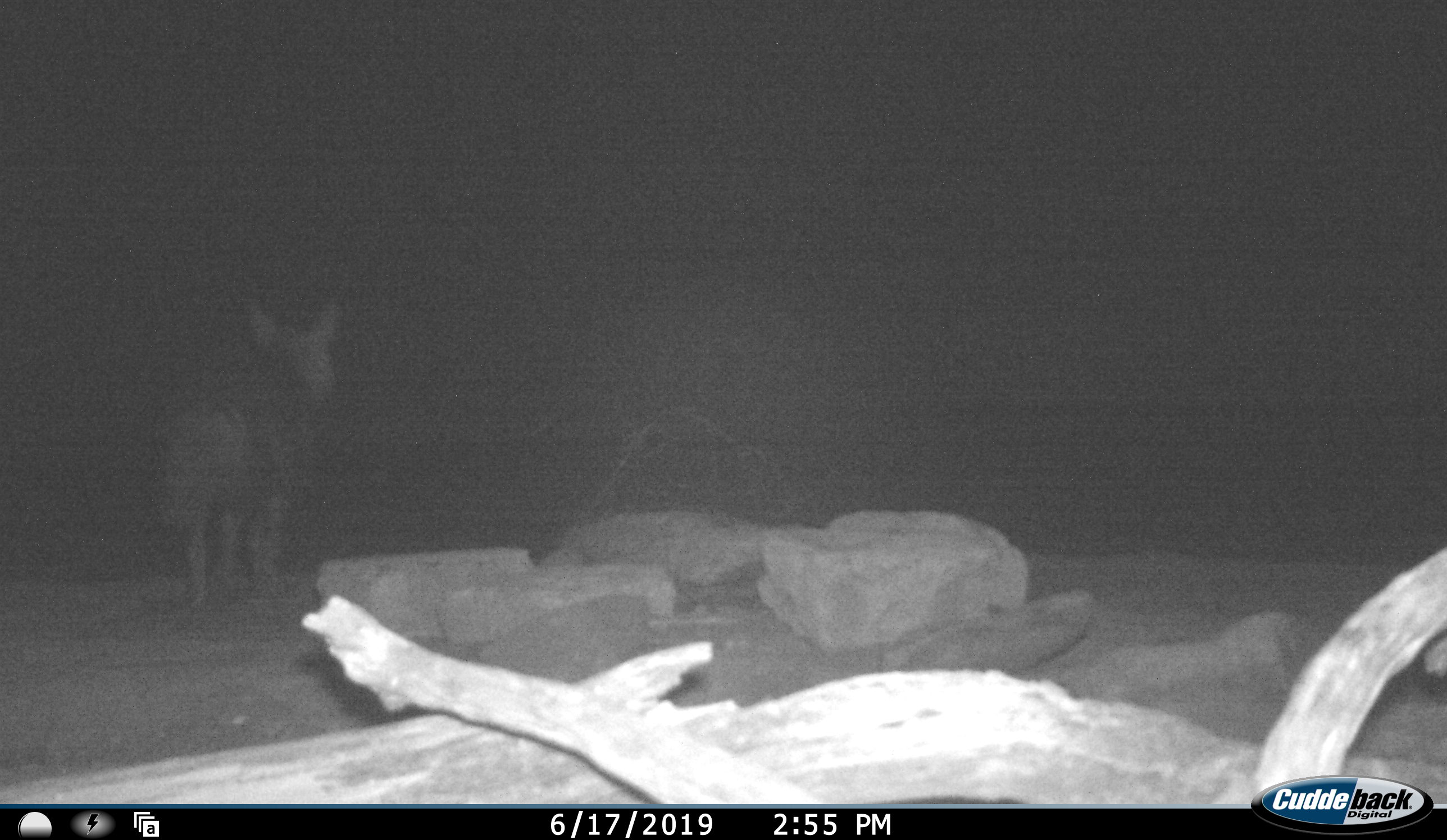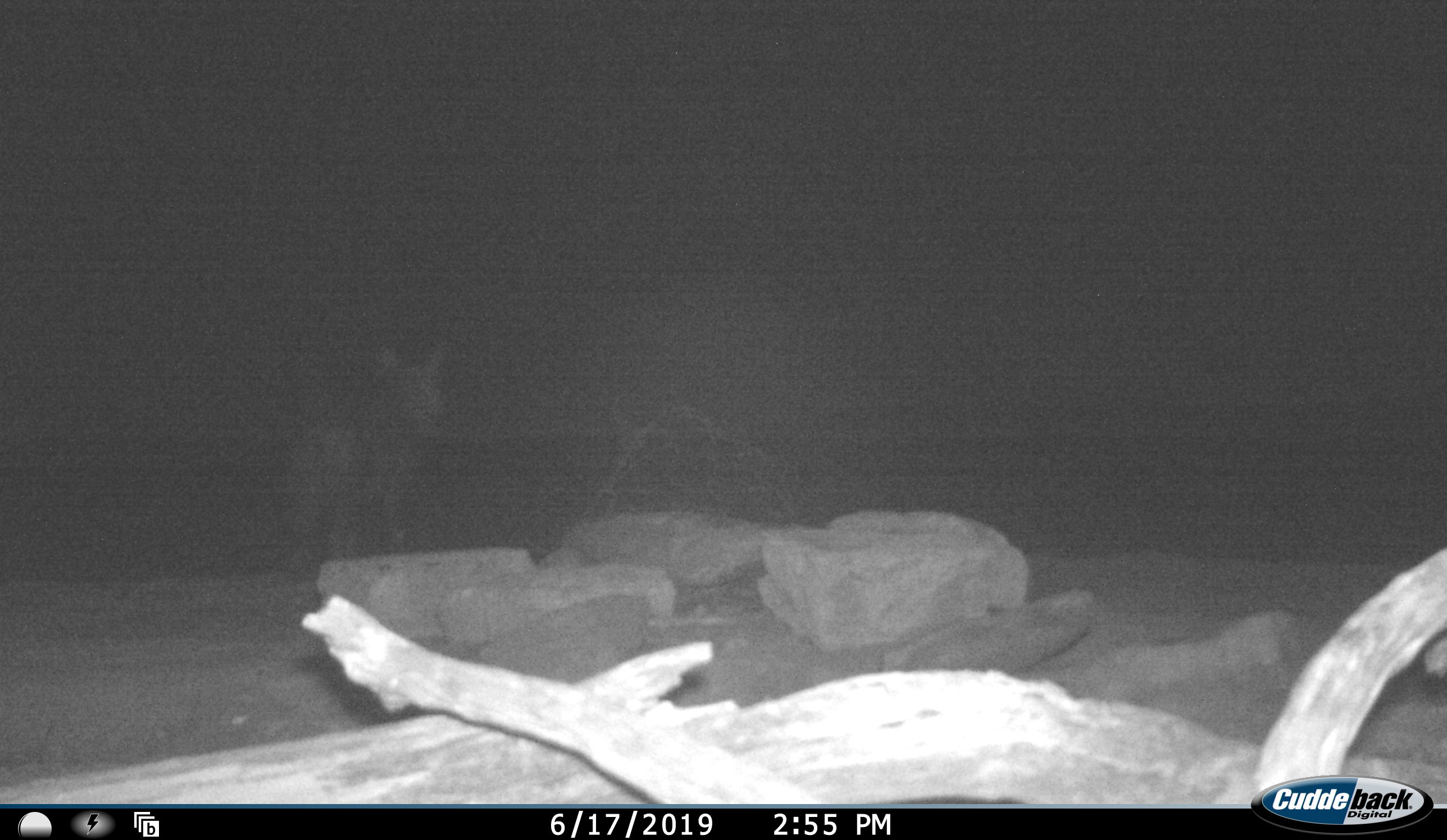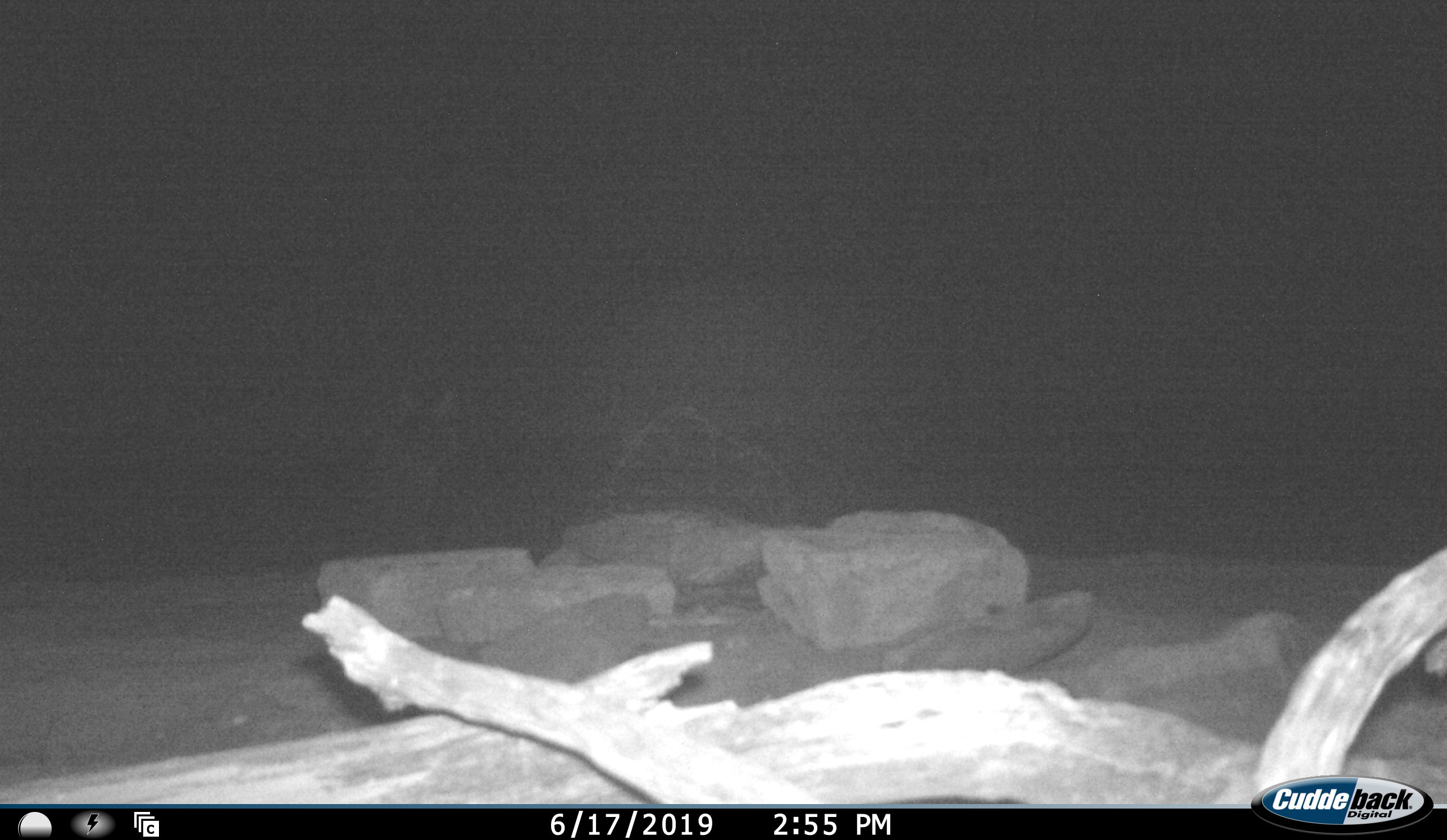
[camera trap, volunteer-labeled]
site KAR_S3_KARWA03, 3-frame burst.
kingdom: Animalia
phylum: Chordata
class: Mammalia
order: Carnivora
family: Hyaenidae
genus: Parahyaena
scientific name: Parahyaena brunnea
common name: brown hyena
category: hyenabrown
Hyenabrown (brown hyena) (Parahyaena brunnea), count 1. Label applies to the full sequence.